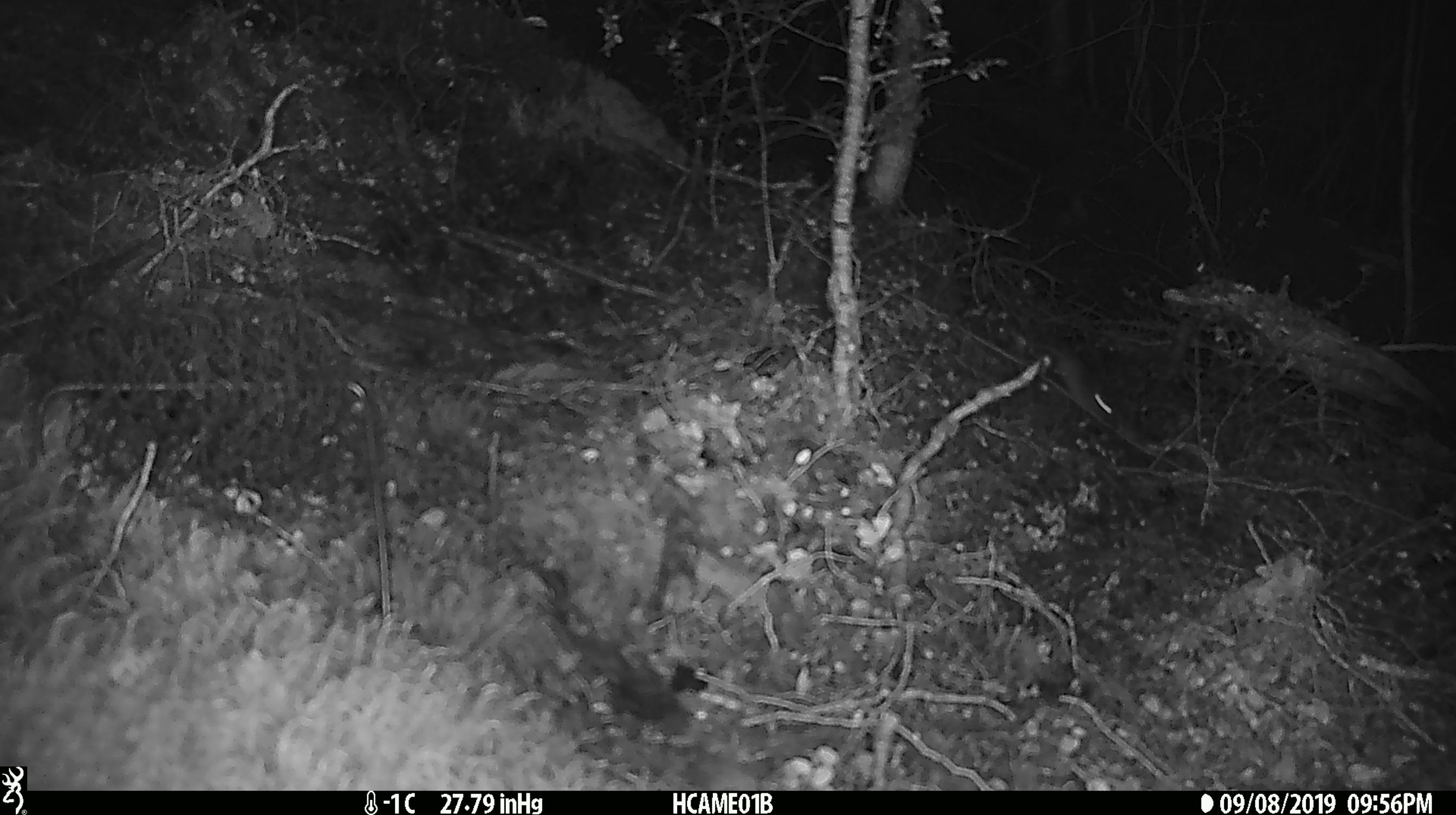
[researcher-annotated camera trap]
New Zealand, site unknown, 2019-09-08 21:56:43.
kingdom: Animalia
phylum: Chordata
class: Mammalia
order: Rodentia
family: Muridae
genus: Mus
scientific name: Mus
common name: mouse